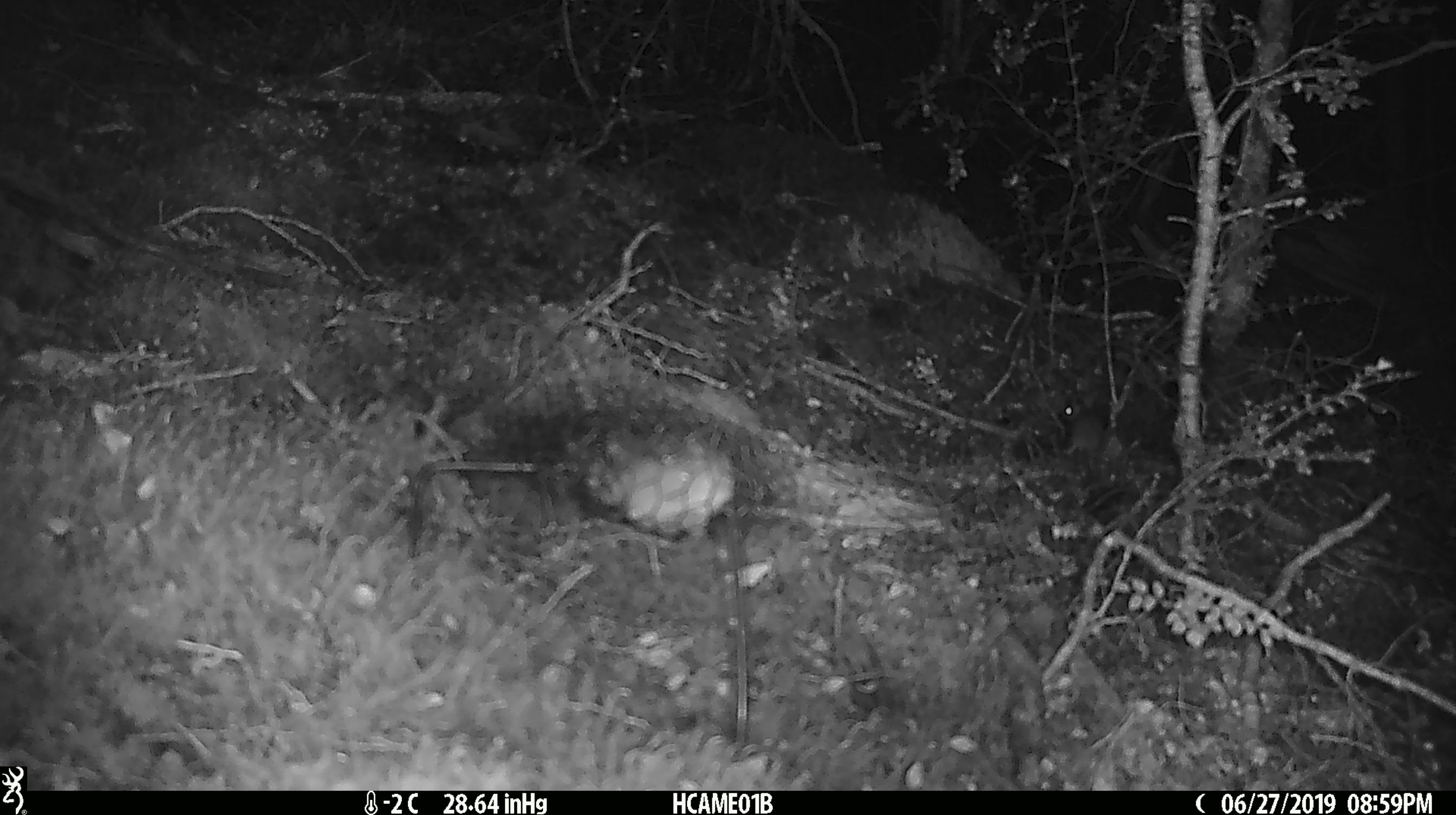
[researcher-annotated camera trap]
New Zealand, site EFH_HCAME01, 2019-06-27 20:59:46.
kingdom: Animalia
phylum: Chordata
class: Mammalia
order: Rodentia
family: Muridae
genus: Mus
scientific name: Mus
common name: mouse